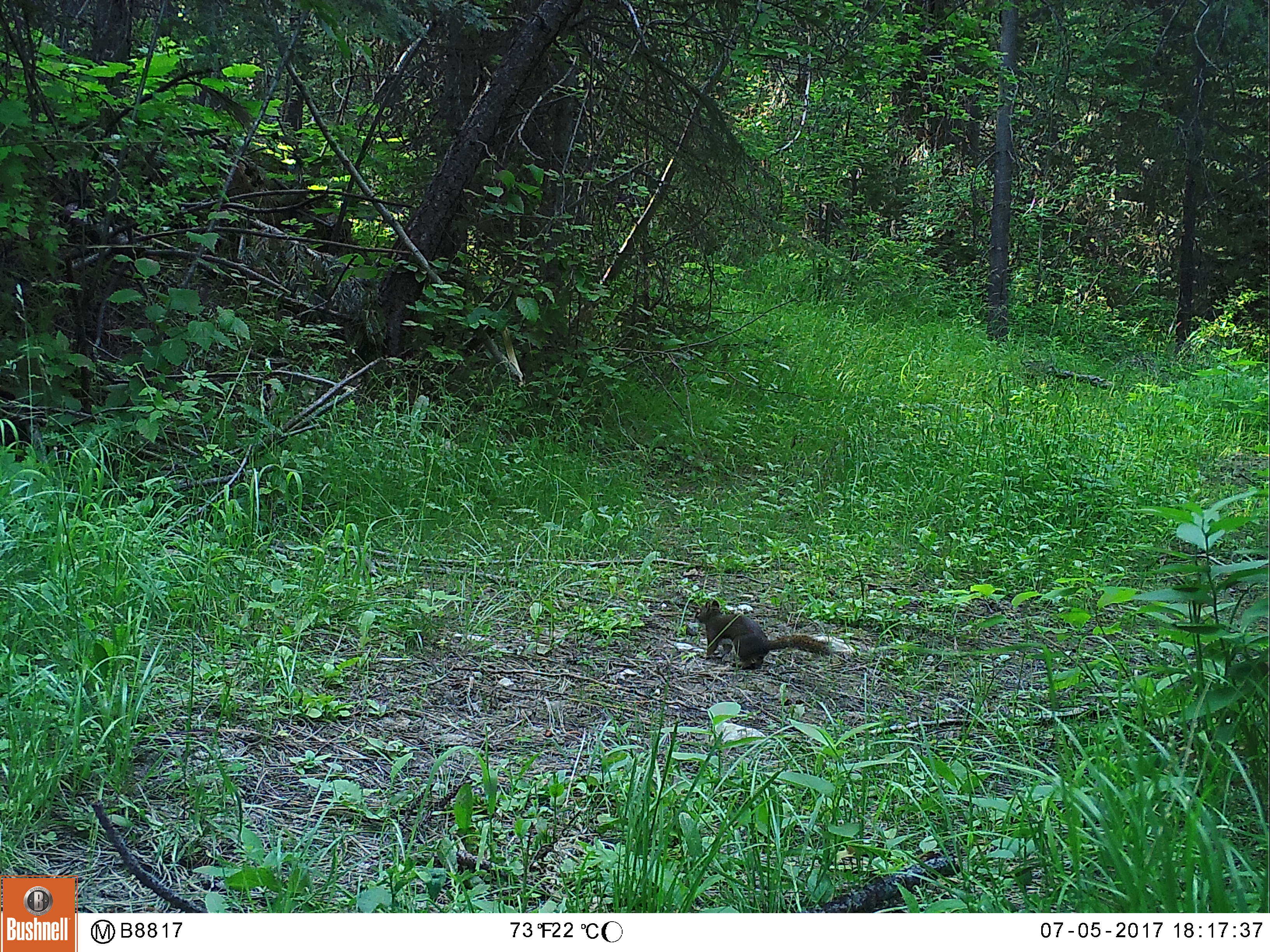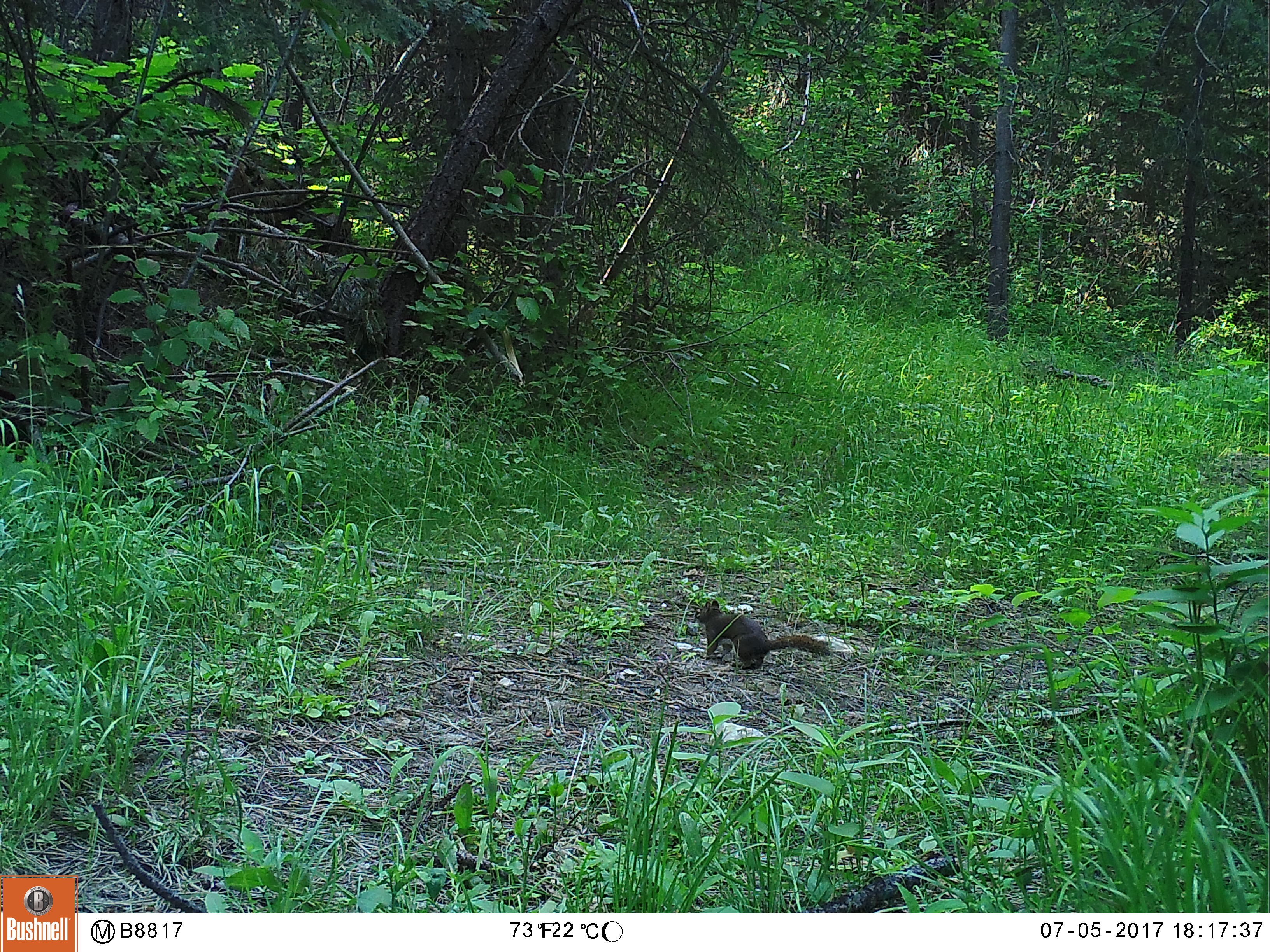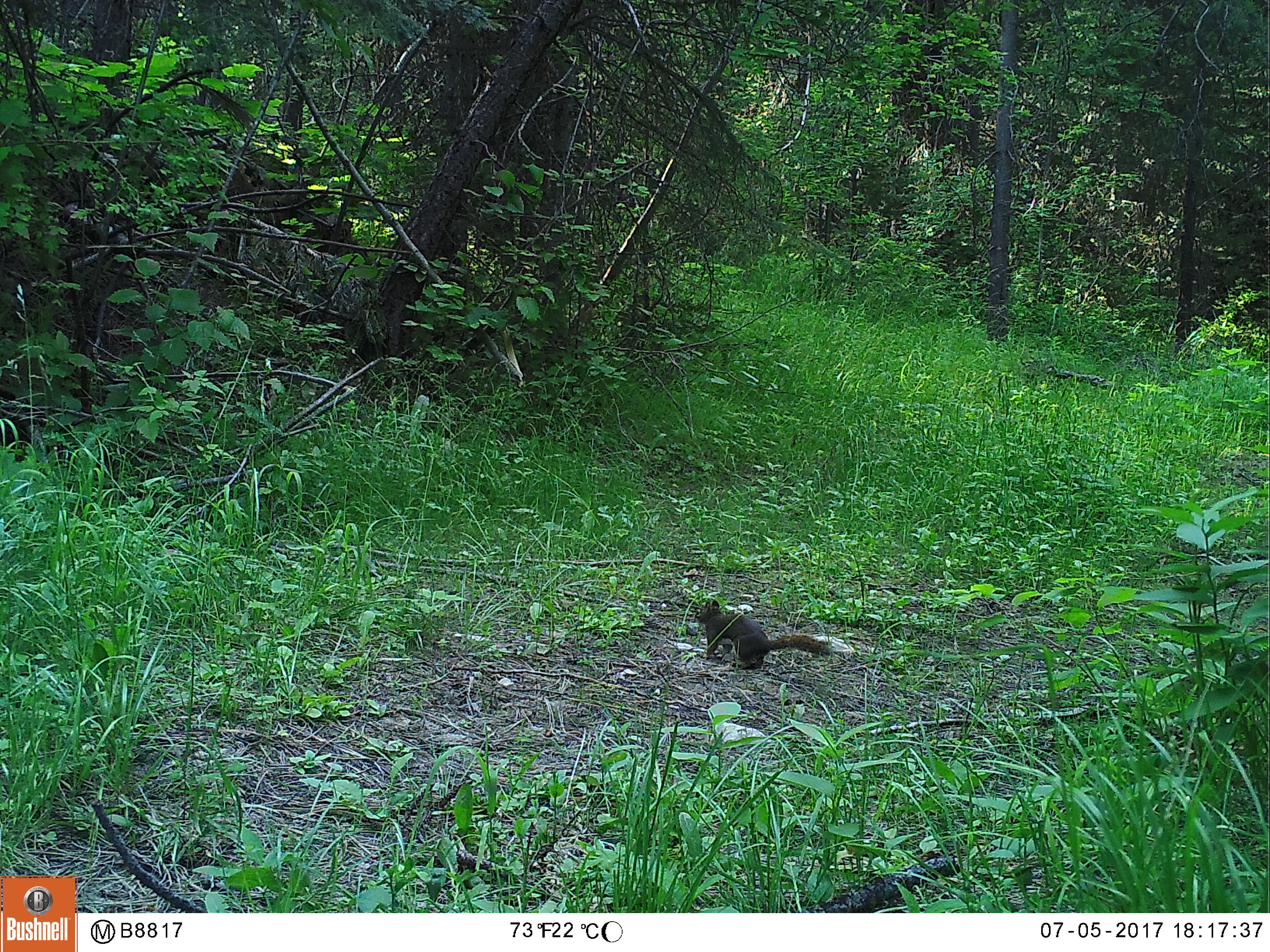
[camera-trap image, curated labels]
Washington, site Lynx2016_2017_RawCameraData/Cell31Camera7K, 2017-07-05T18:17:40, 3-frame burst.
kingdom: Animalia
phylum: Chordata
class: Mammalia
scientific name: Mammalia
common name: small mammal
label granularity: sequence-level